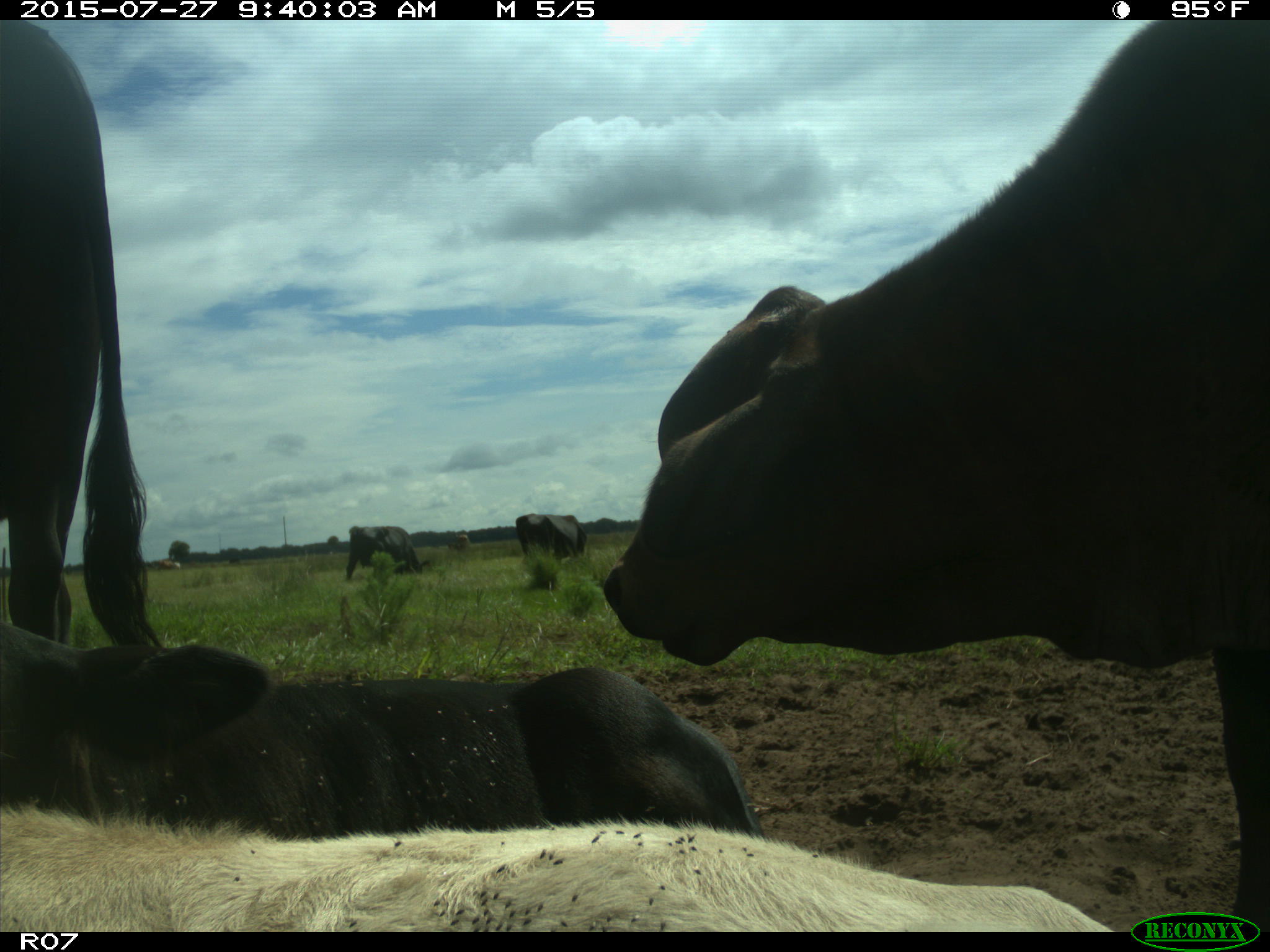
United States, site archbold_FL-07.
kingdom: Animalia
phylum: Chordata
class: Mammalia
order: Artiodactyla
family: Bovidae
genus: Bos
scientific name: Bos taurus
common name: domestic cow